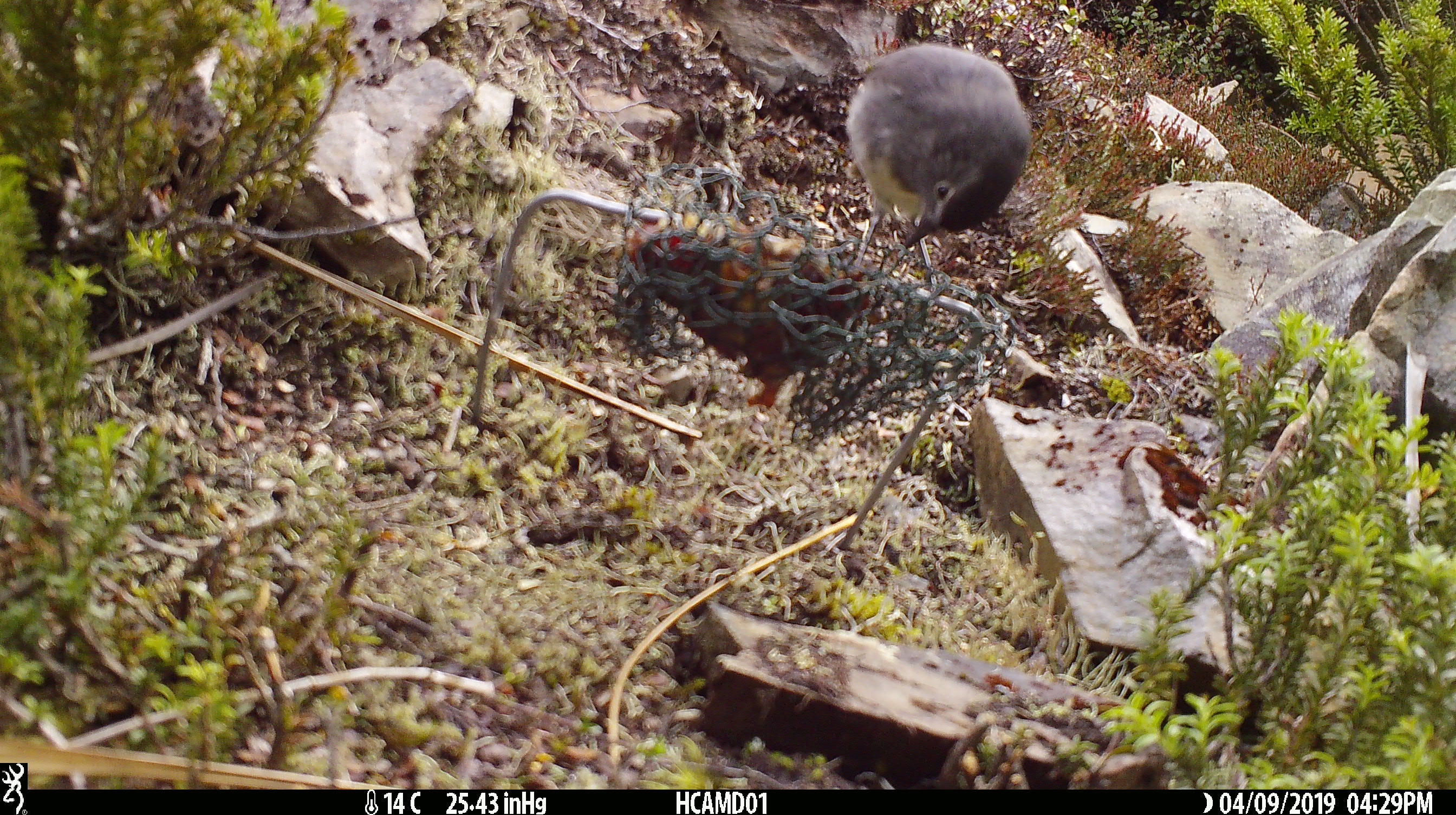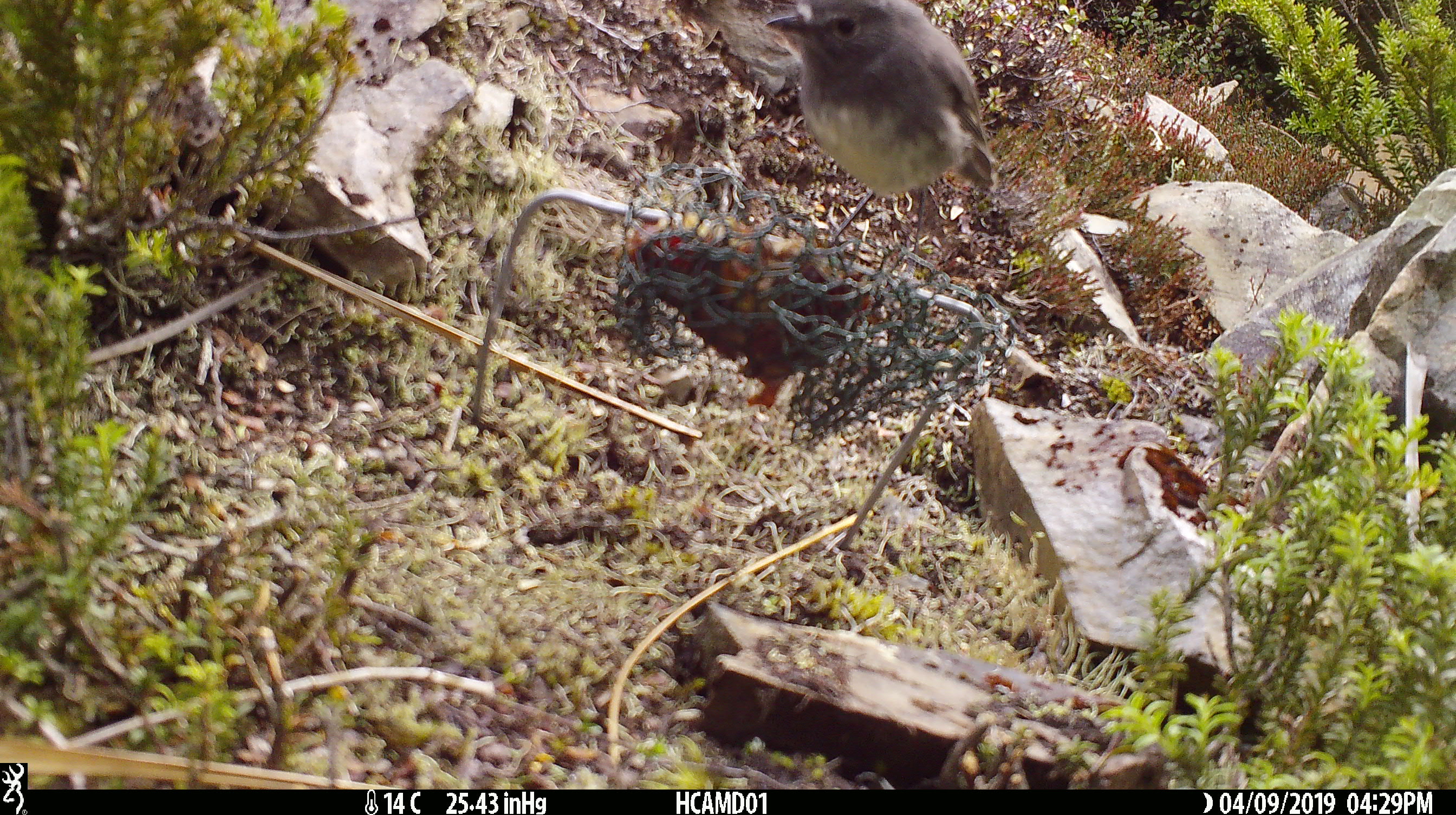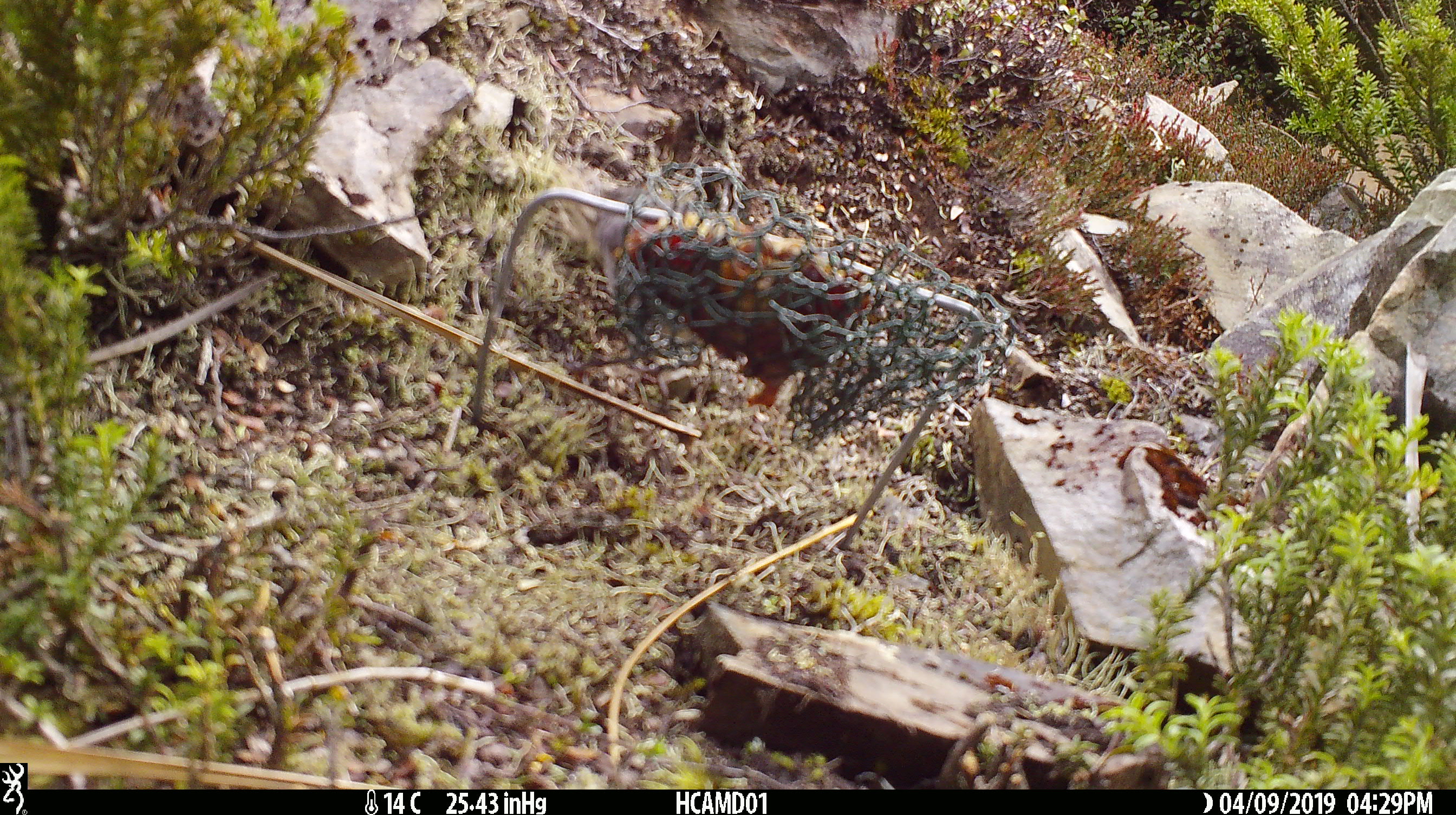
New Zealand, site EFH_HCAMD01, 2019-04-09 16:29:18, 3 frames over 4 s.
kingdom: Animalia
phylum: Chordata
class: Aves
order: Passeriformes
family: Petroicidae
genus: Petroica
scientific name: Petroica australis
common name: new zealand robin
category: robin